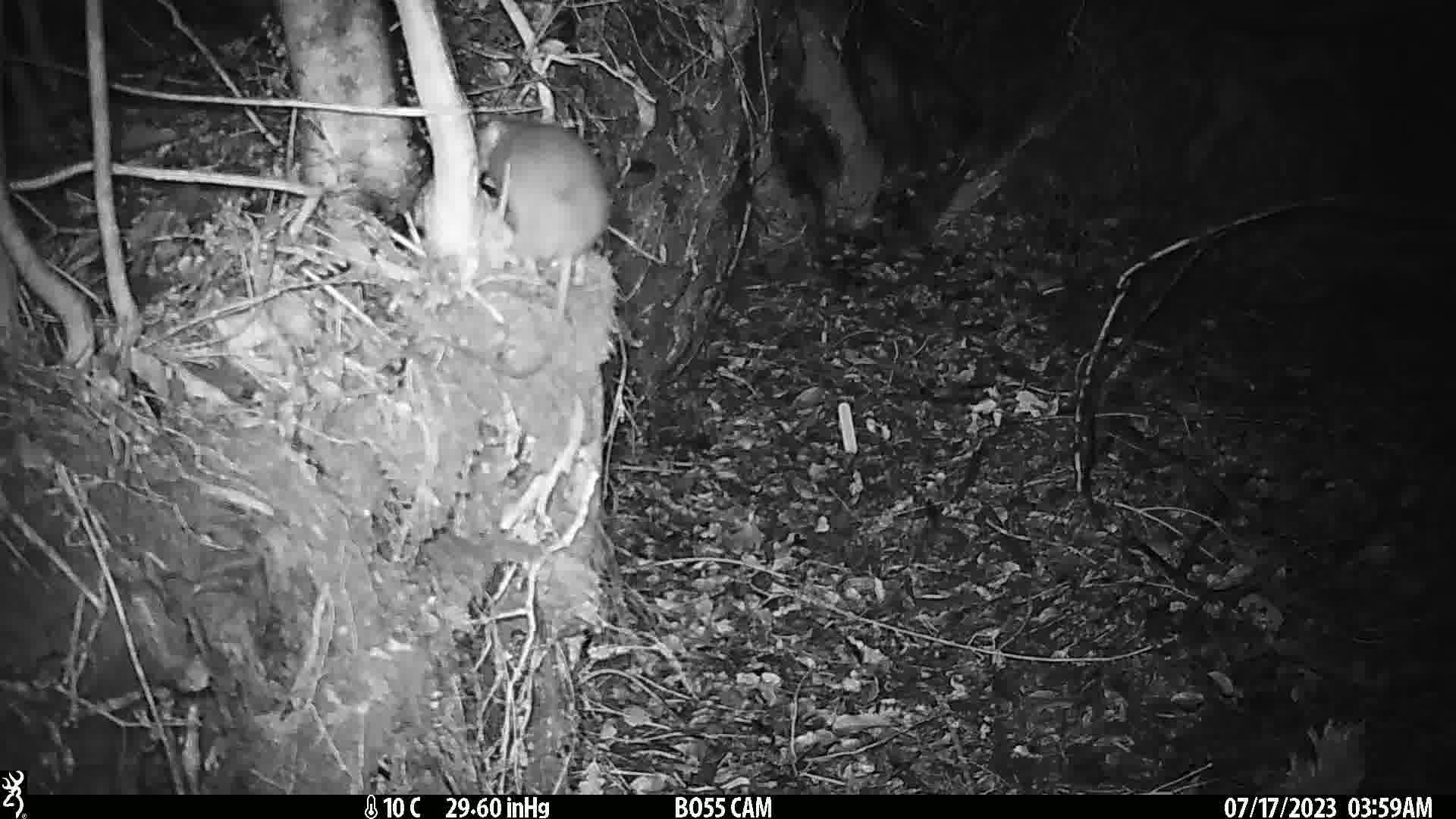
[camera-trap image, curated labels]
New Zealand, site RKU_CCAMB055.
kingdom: Animalia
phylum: Chordata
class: Mammalia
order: Rodentia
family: Muridae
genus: Rattus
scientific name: Rattus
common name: rat